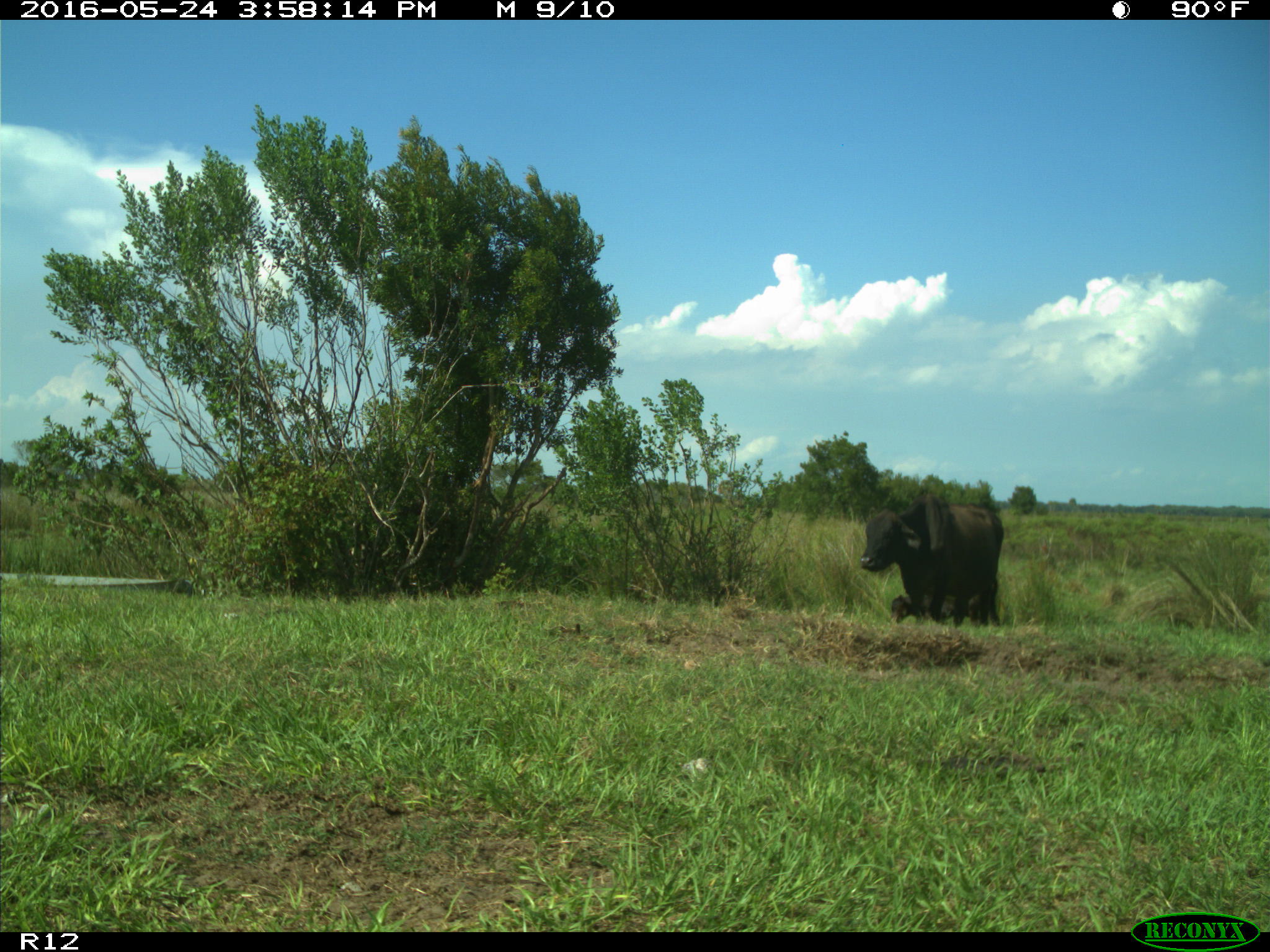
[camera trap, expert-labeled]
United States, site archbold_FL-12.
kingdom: Animalia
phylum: Chordata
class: Mammalia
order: Artiodactyla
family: Bovidae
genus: Bos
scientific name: Bos taurus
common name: domestic cow